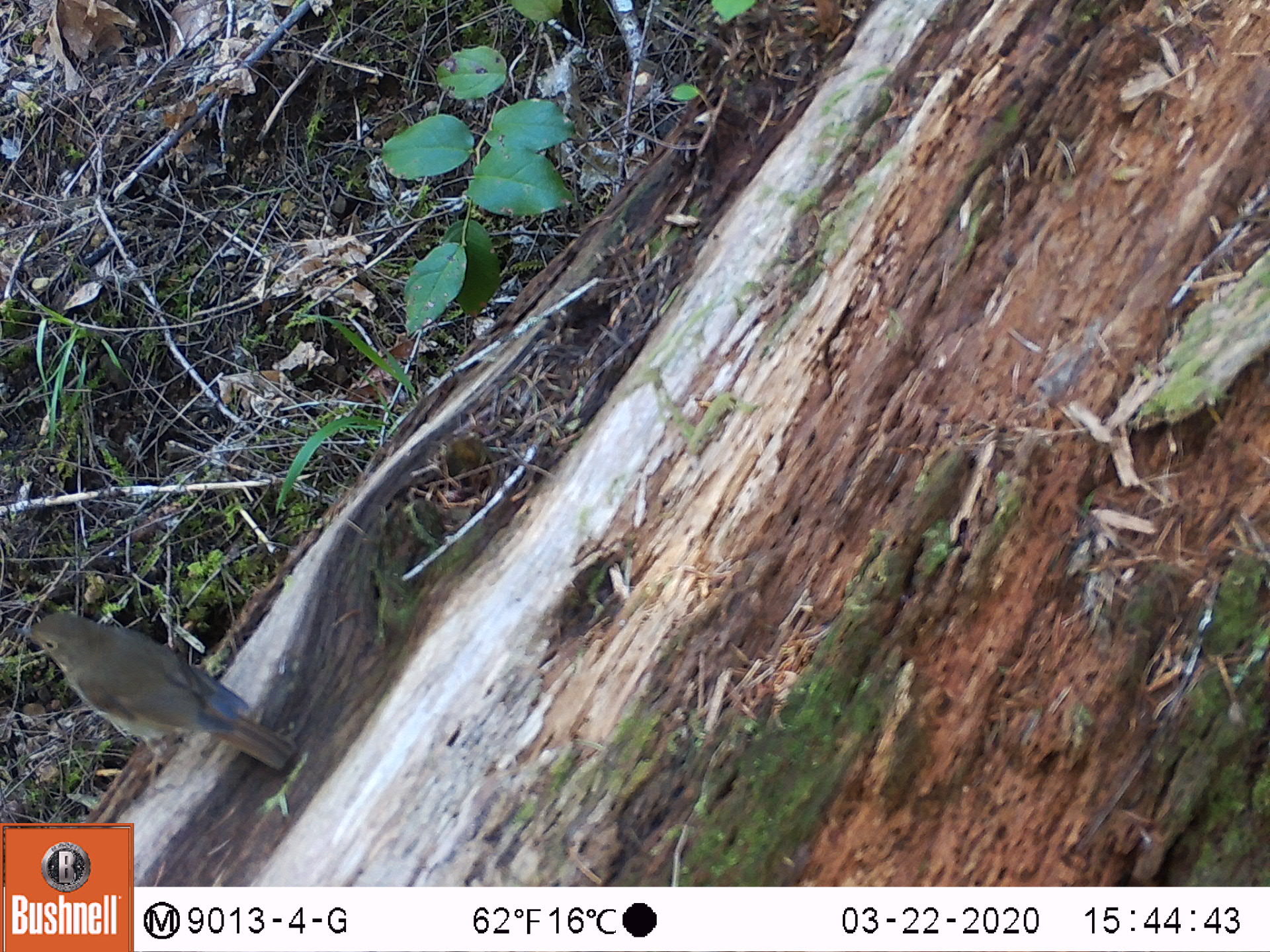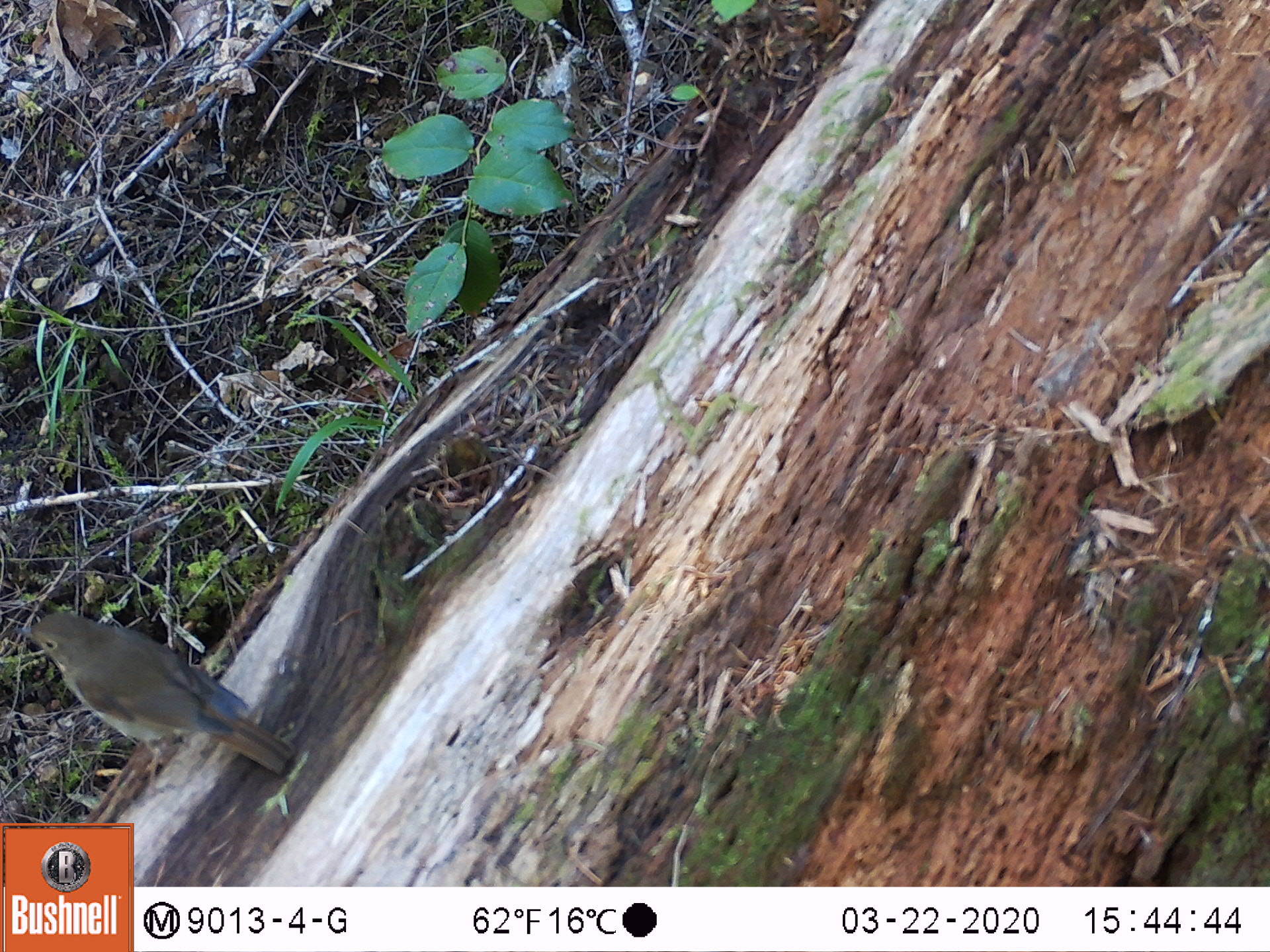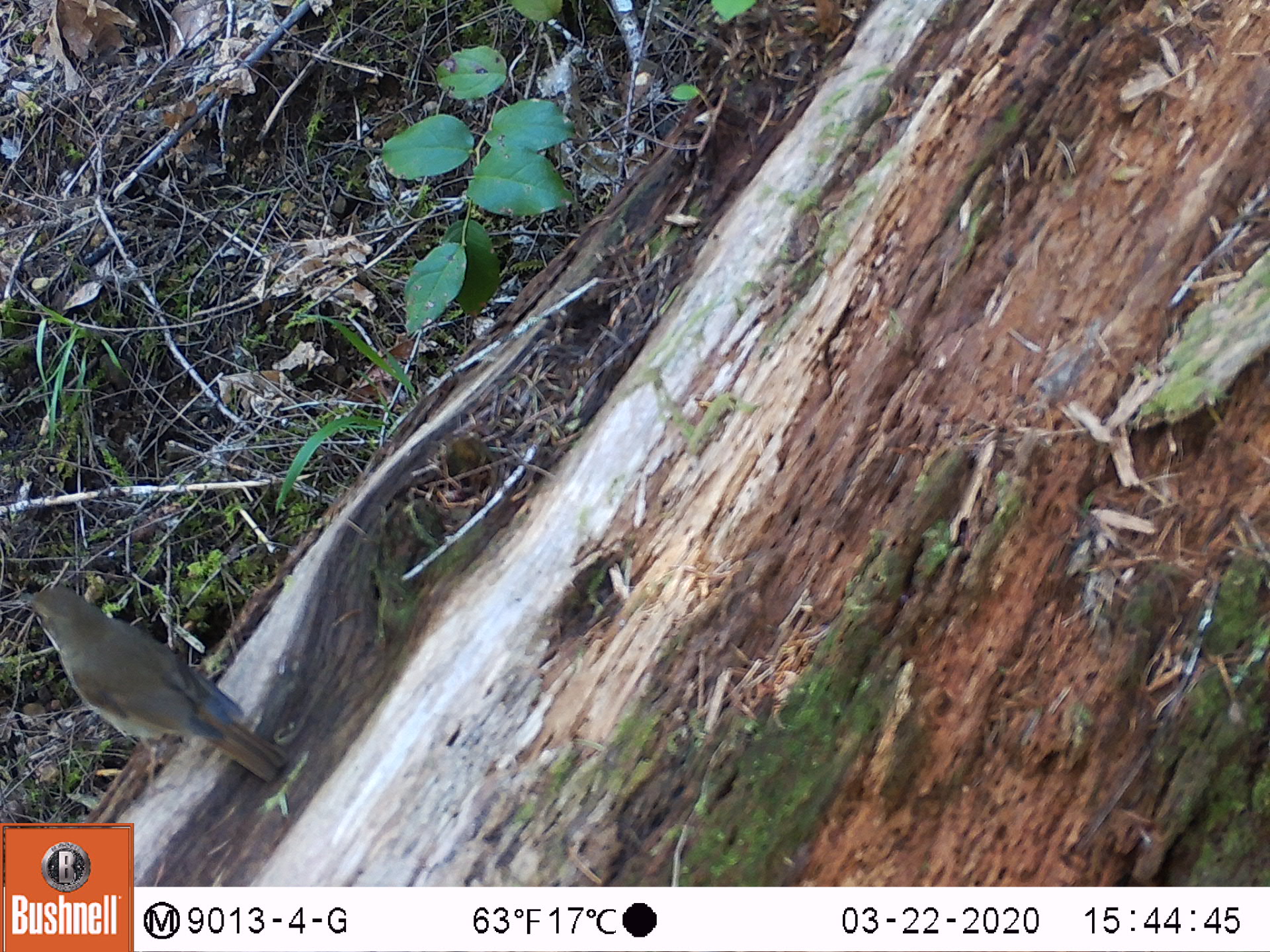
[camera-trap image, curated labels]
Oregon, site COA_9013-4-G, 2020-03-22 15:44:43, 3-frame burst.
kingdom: Animalia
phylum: Chordata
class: Aves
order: Passeriformes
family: Turdidae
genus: Catharus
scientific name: Catharus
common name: brown thrushes and nightingale-thrushes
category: catharus species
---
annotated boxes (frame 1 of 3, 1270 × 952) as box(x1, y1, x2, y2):
catharus species: box(4, 598, 312, 794)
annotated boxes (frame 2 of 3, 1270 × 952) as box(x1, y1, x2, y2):
catharus species: box(10, 601, 308, 794)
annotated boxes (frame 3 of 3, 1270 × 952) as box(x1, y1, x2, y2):
catharus species: box(2, 573, 304, 817)